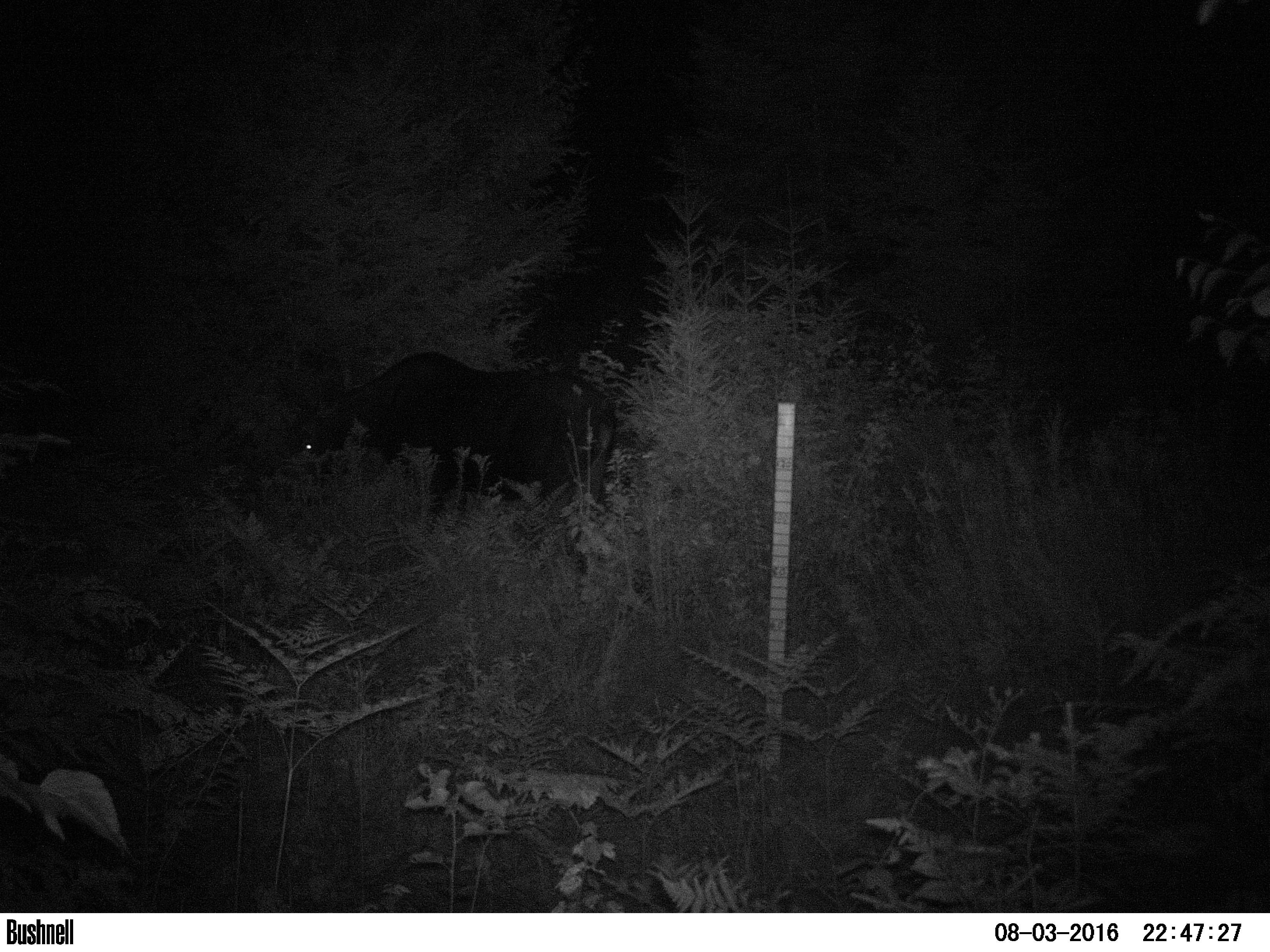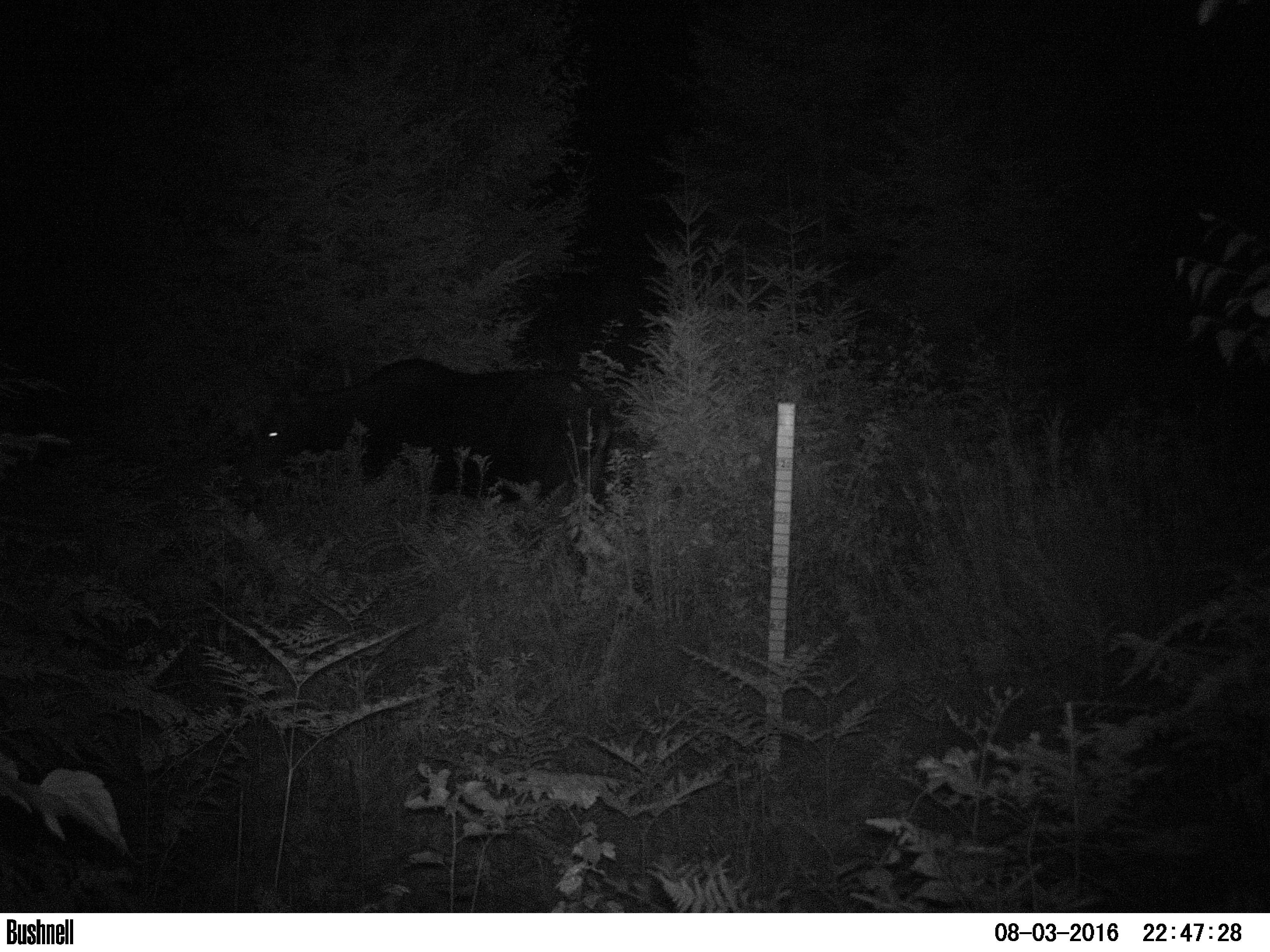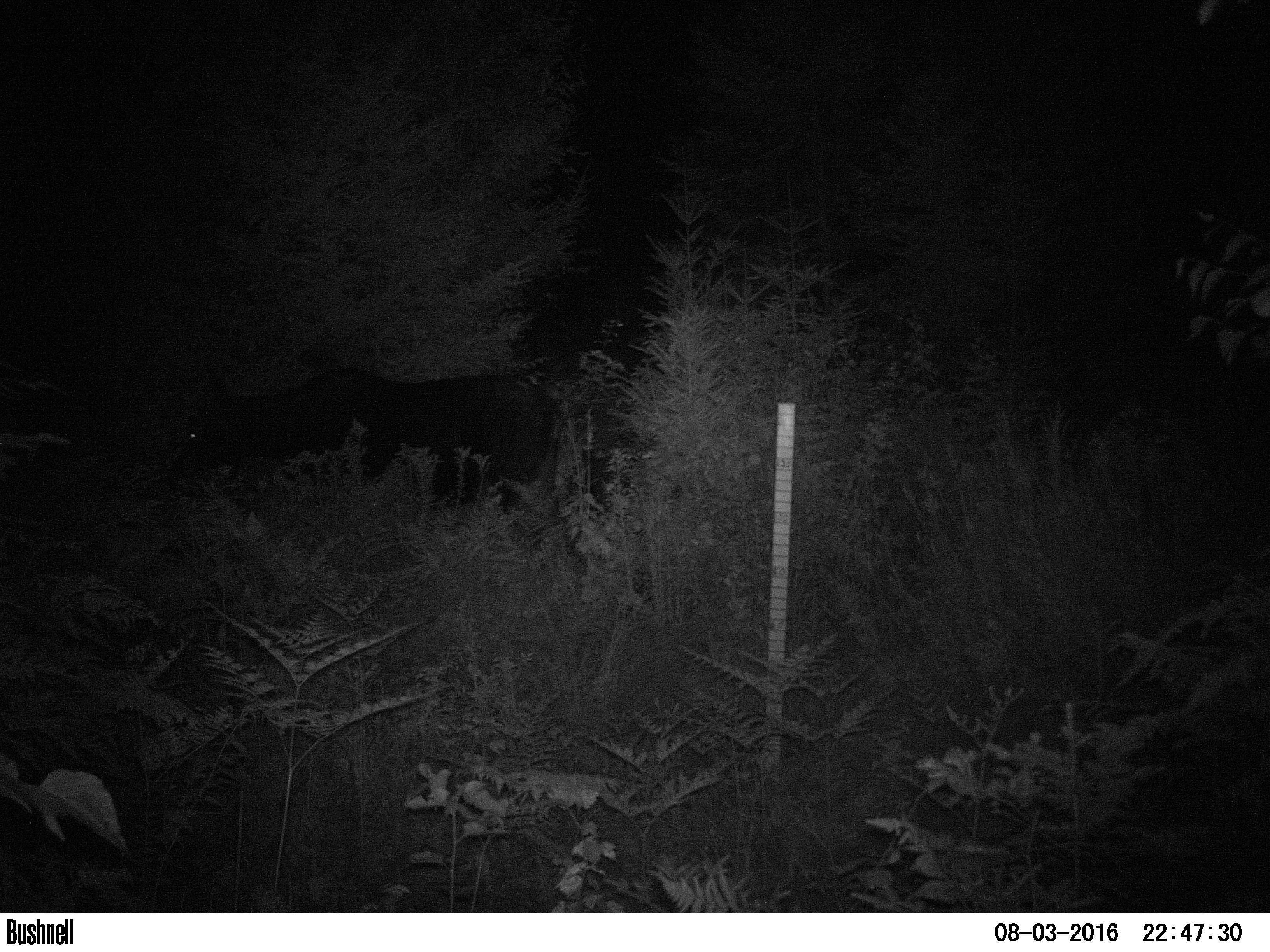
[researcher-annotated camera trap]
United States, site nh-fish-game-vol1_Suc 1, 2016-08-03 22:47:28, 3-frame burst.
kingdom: Animalia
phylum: Chordata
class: Mammalia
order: Artiodactyla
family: Cervidae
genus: Alces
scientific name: Alces alces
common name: moose